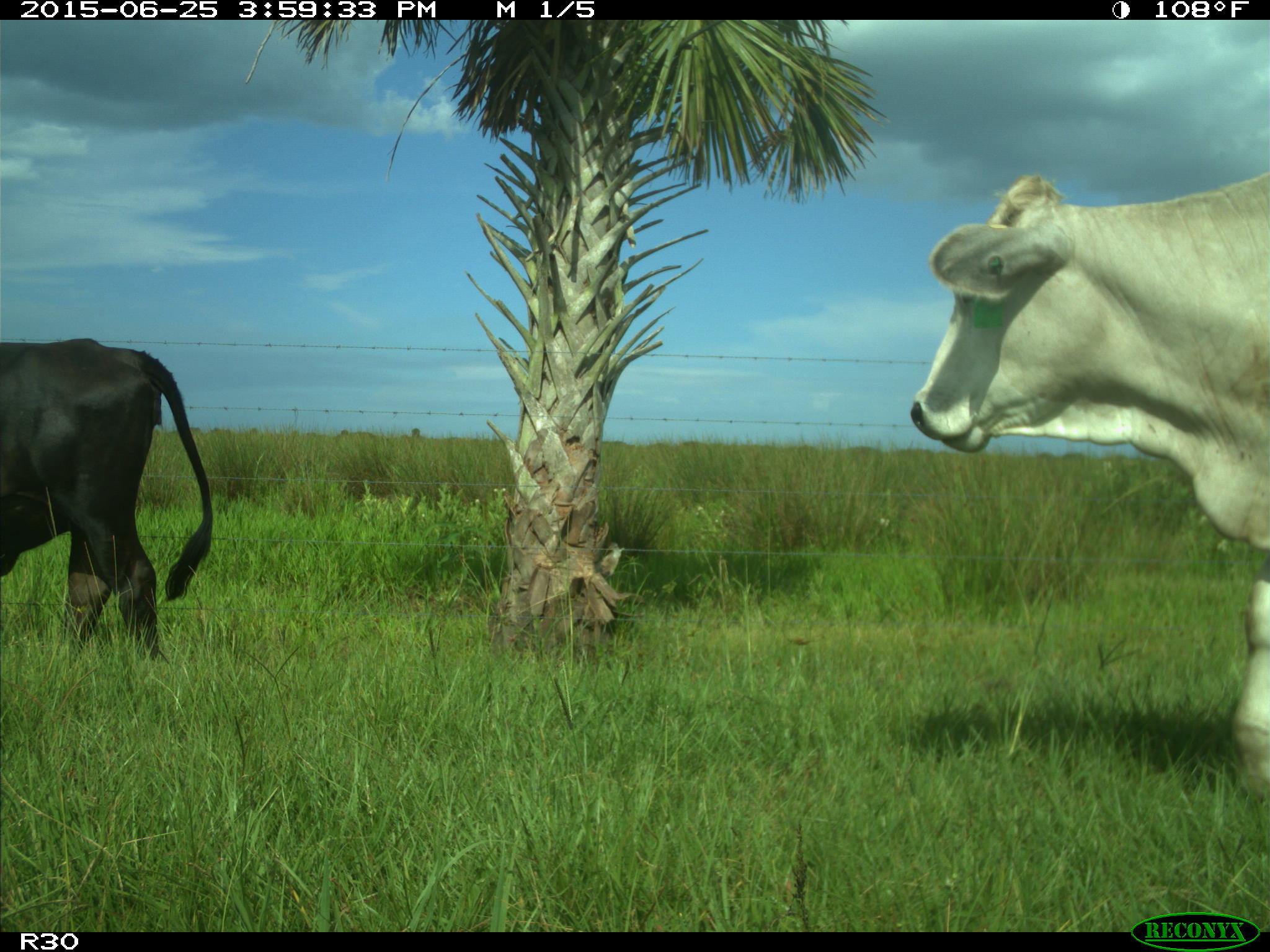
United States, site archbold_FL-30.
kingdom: Animalia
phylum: Chordata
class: Mammalia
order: Artiodactyla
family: Bovidae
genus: Bos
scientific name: Bos taurus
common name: domestic cow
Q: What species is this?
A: Bos taurus (domestic cow).